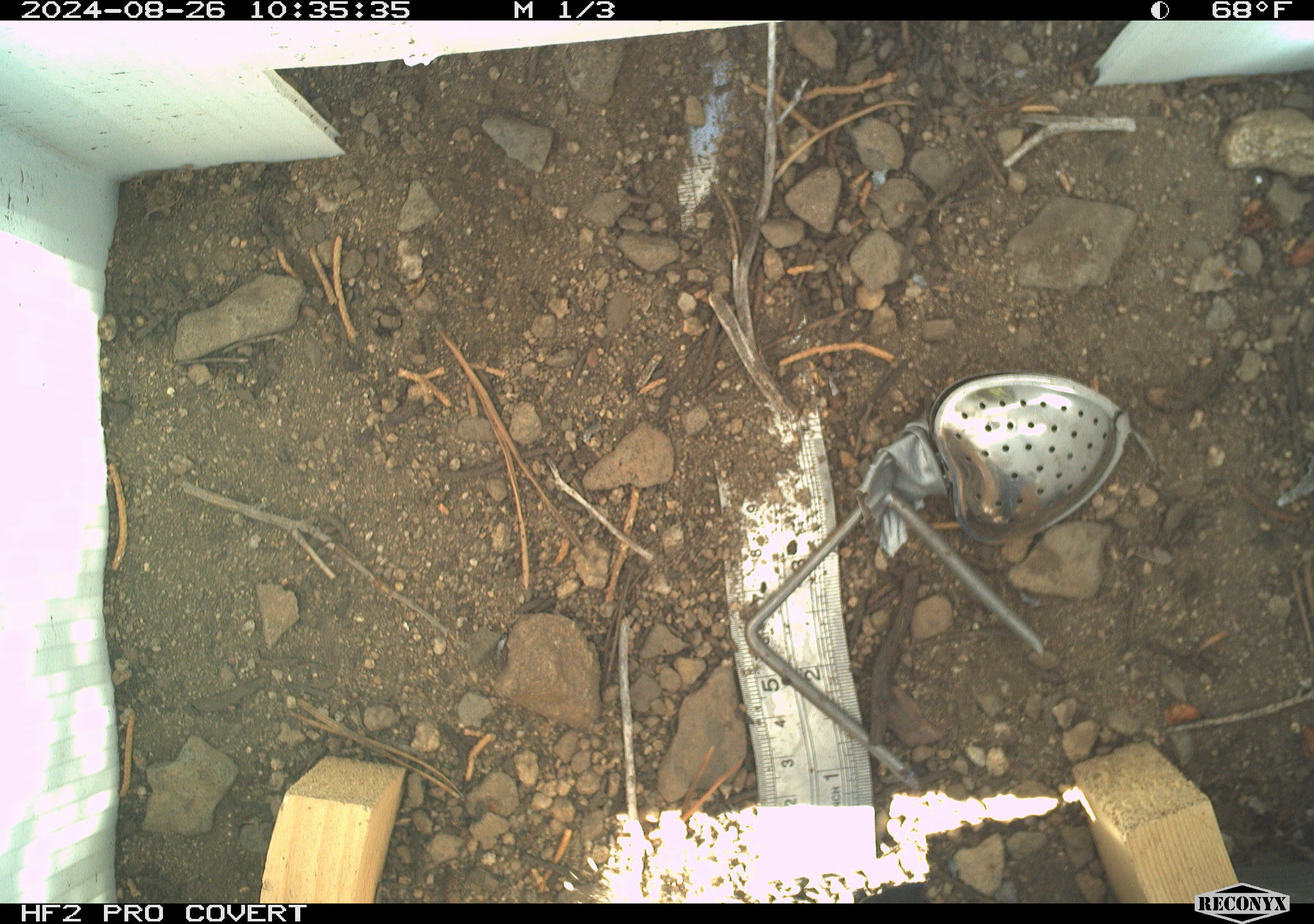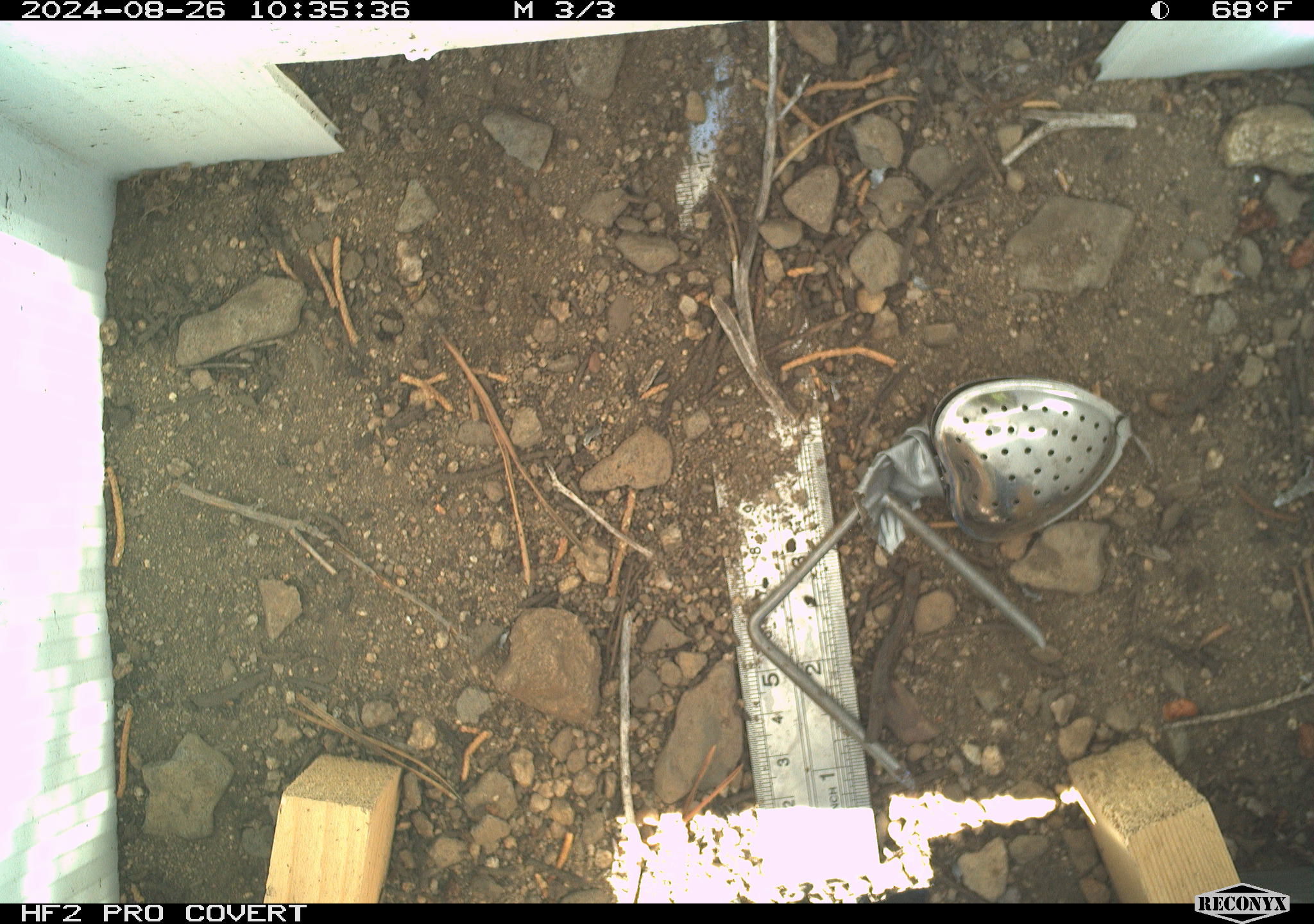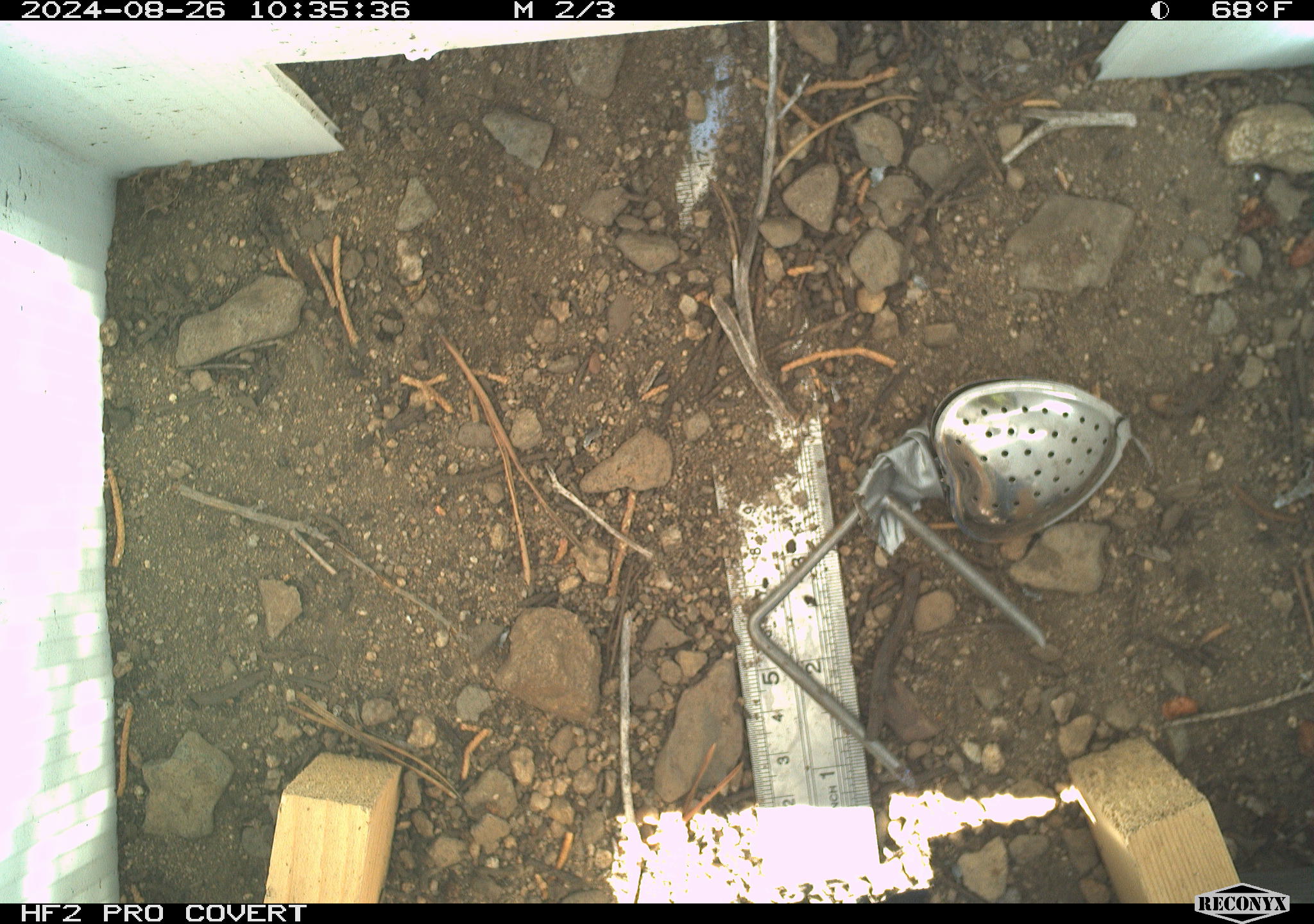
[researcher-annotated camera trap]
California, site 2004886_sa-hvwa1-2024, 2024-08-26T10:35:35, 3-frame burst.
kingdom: Animalia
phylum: Chordata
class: Mammalia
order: Rodentia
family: Sciuridae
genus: Neotamias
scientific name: Neotamias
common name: western chipmunks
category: neotamias species